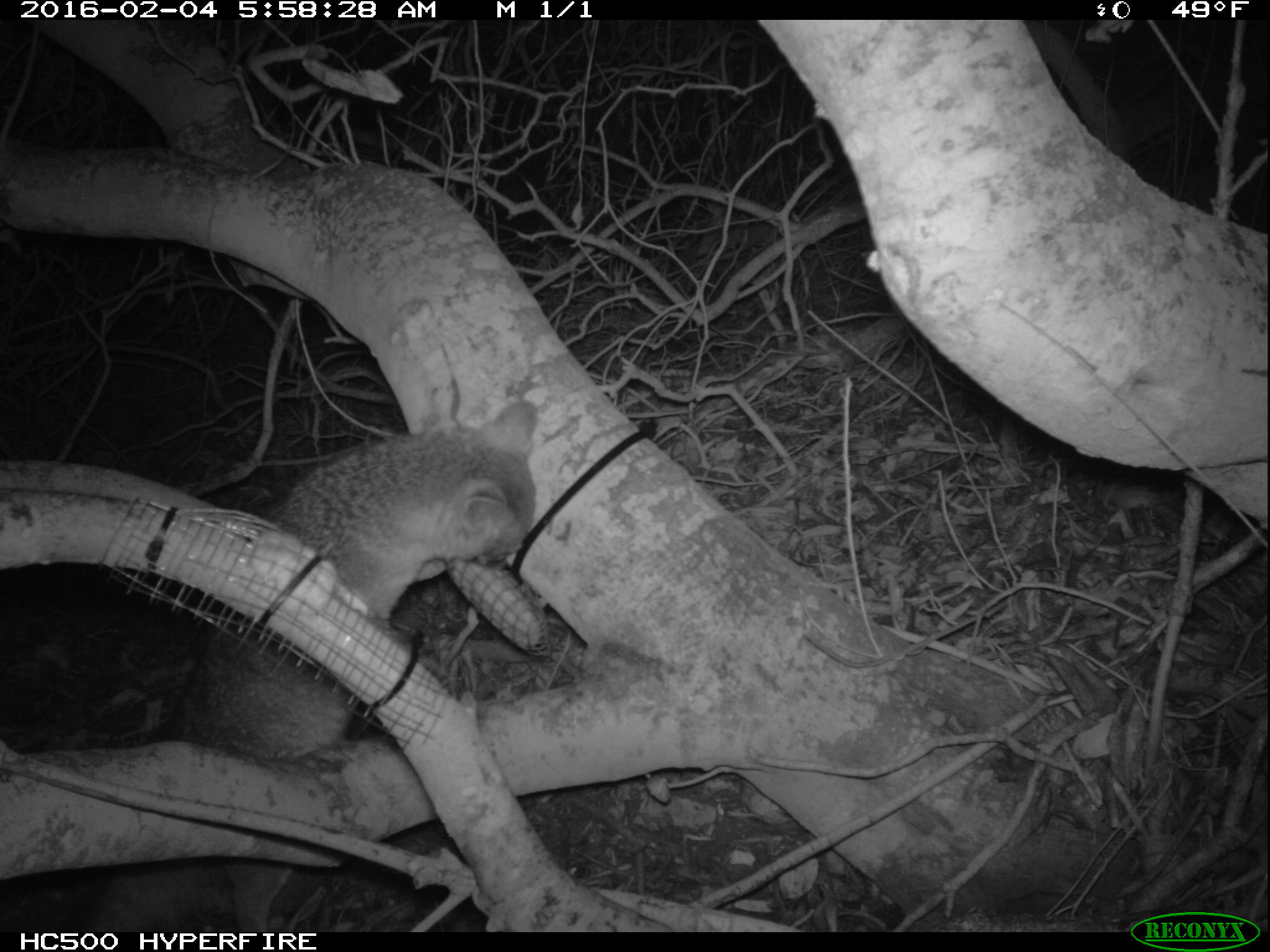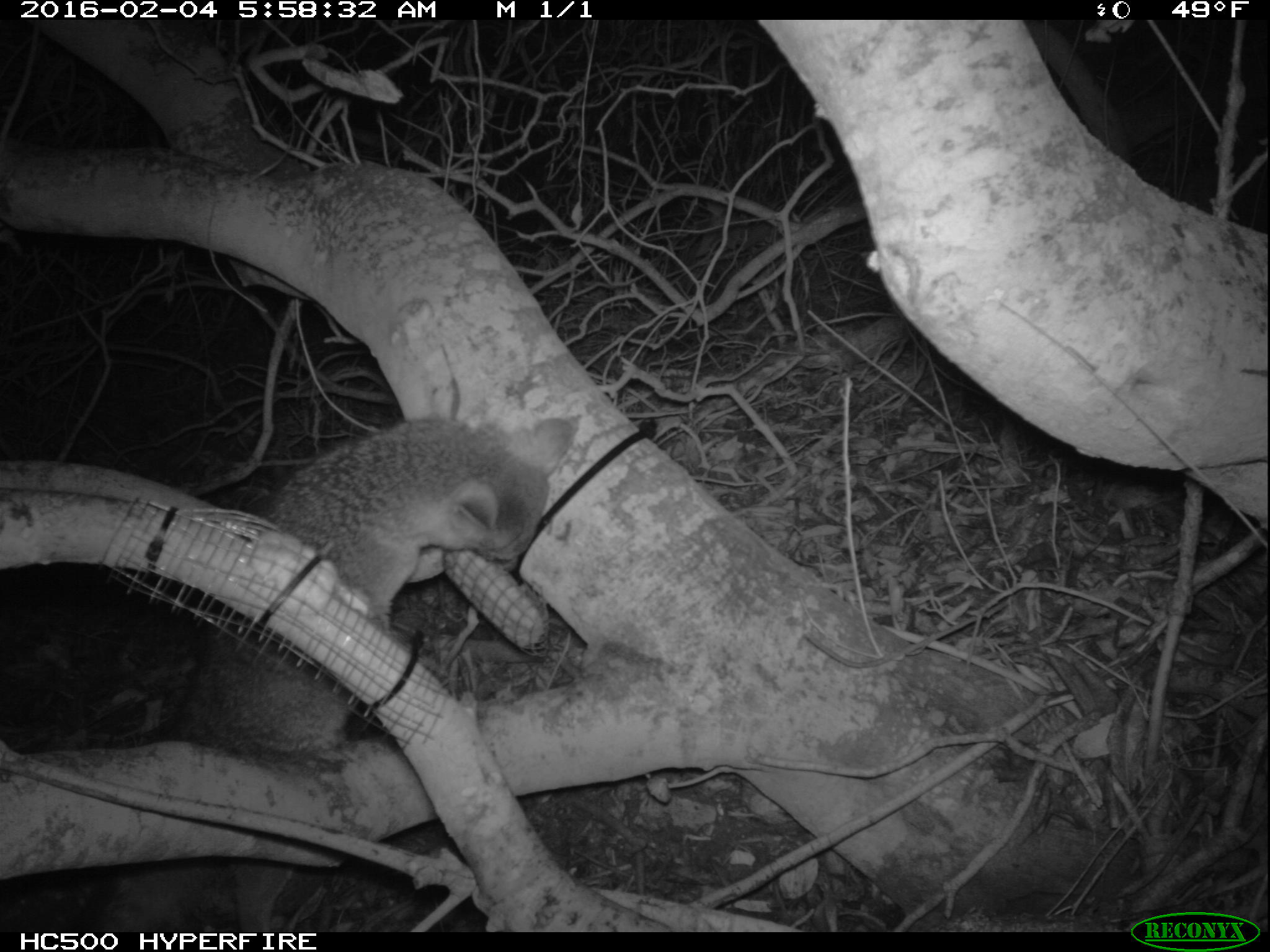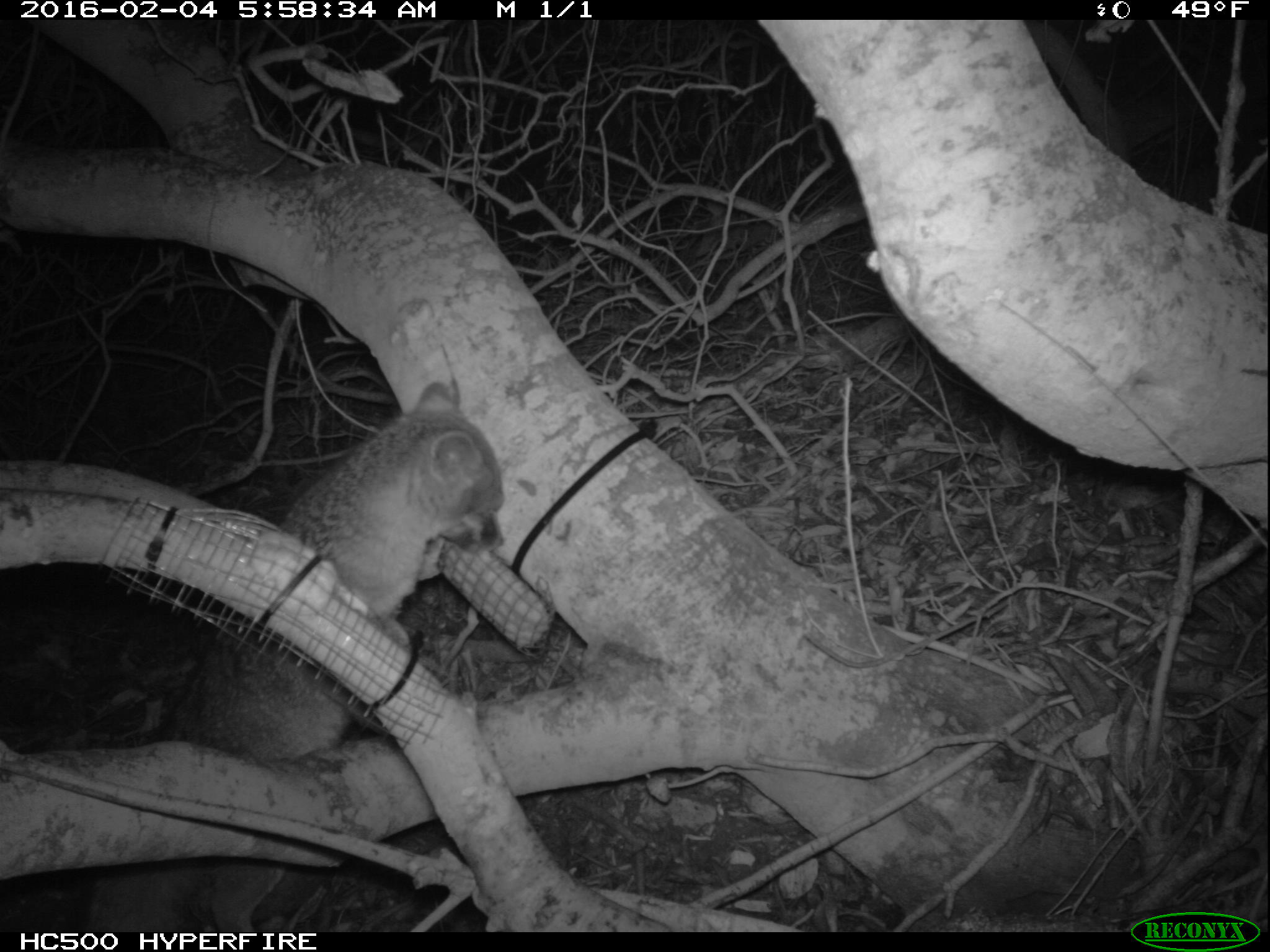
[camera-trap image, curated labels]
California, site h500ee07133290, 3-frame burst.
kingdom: Animalia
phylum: Chordata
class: Mammalia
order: Carnivora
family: Canidae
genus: Urocyon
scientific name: Urocyon littoralis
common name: island fox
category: fox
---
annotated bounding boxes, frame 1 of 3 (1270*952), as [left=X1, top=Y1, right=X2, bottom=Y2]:
fox: [left=87, top=400, right=538, bottom=929]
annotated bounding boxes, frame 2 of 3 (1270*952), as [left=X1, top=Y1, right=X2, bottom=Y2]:
fox: [left=69, top=414, right=576, bottom=931]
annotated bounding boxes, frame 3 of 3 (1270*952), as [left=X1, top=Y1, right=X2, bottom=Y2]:
fox: [left=82, top=379, right=503, bottom=931]